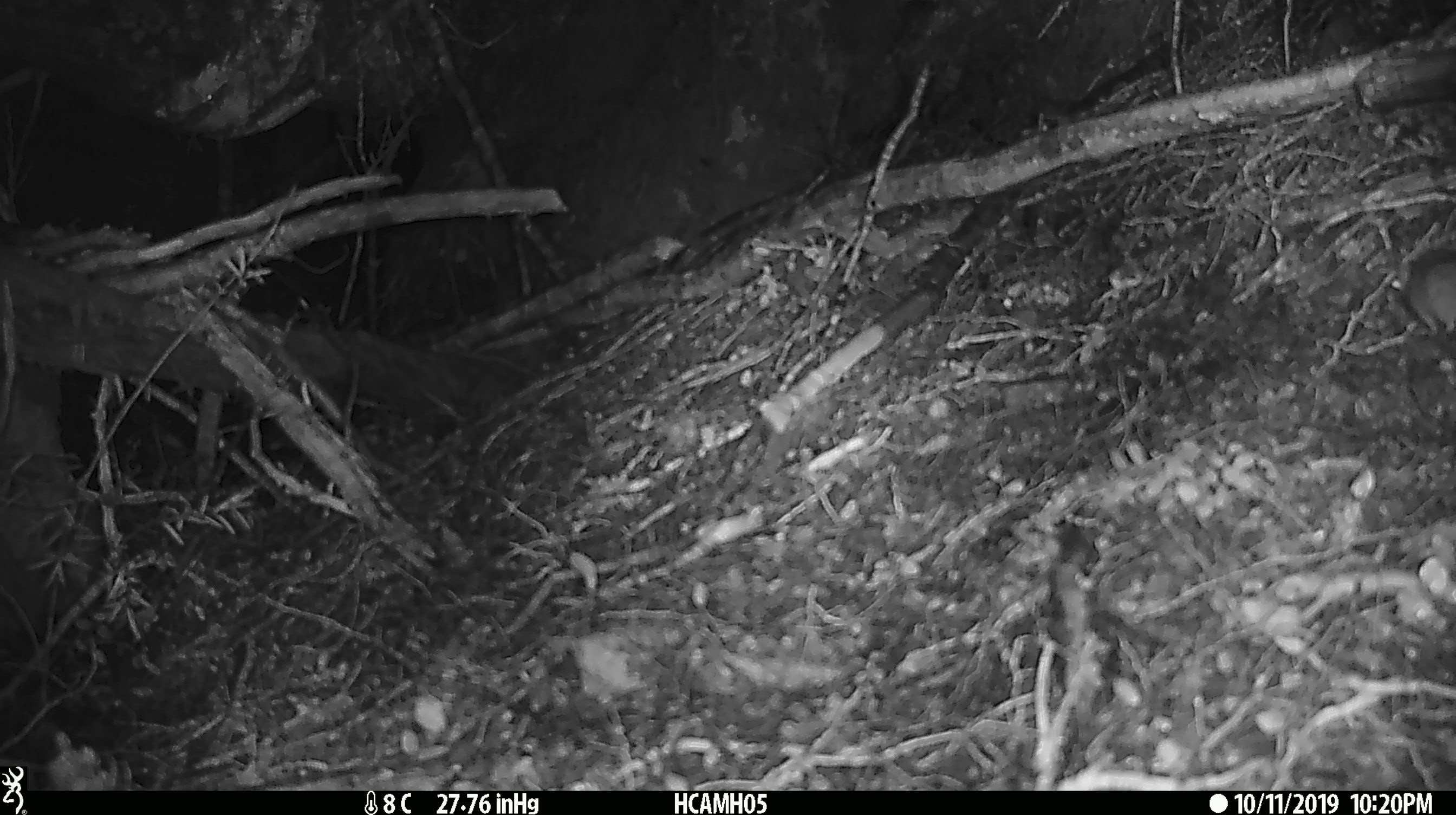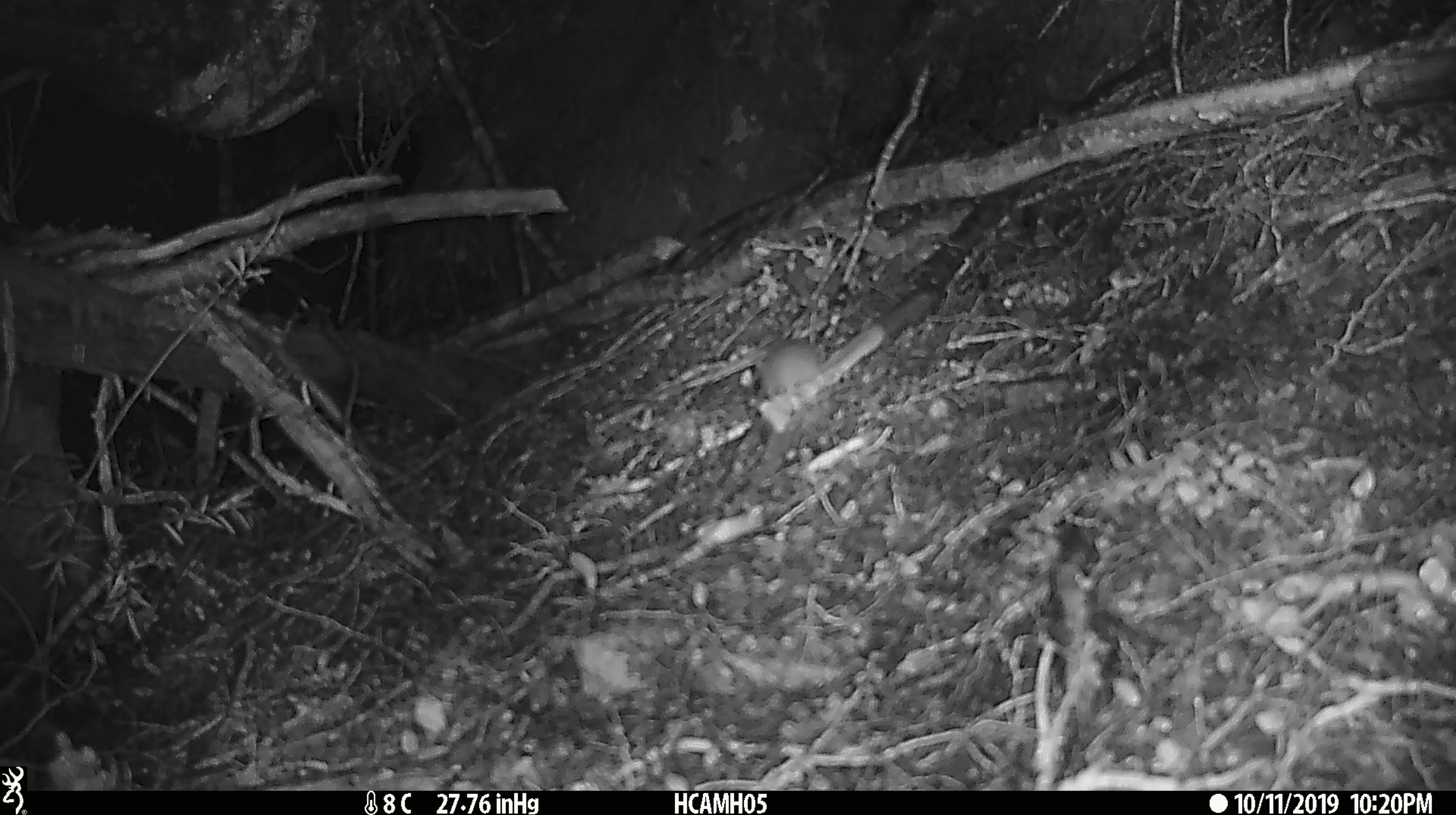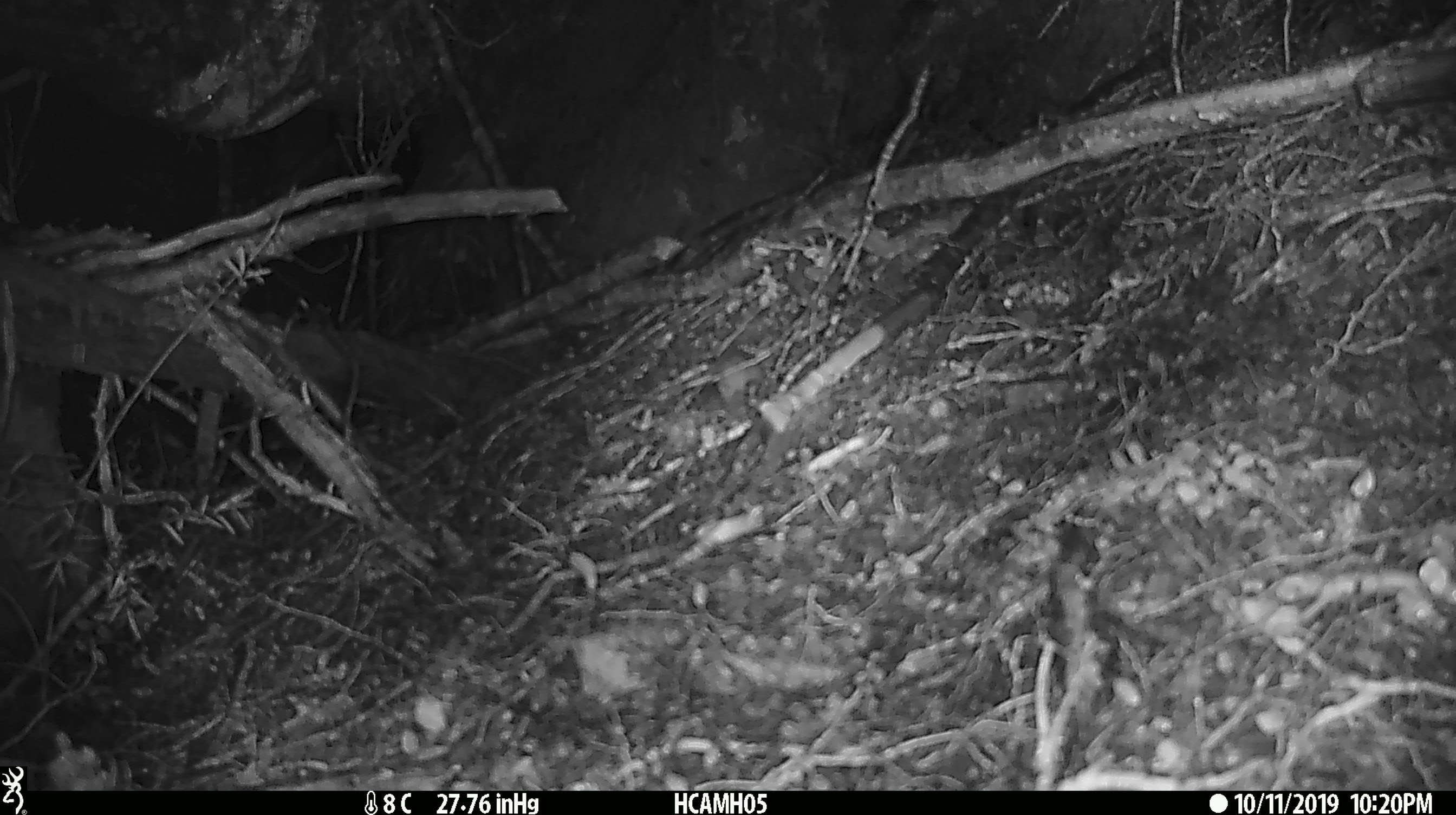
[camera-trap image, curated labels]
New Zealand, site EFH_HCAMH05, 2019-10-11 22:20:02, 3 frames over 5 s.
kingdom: Animalia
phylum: Chordata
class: Mammalia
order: Rodentia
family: Muridae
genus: Mus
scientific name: Mus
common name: mouse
Mouse (Mus).